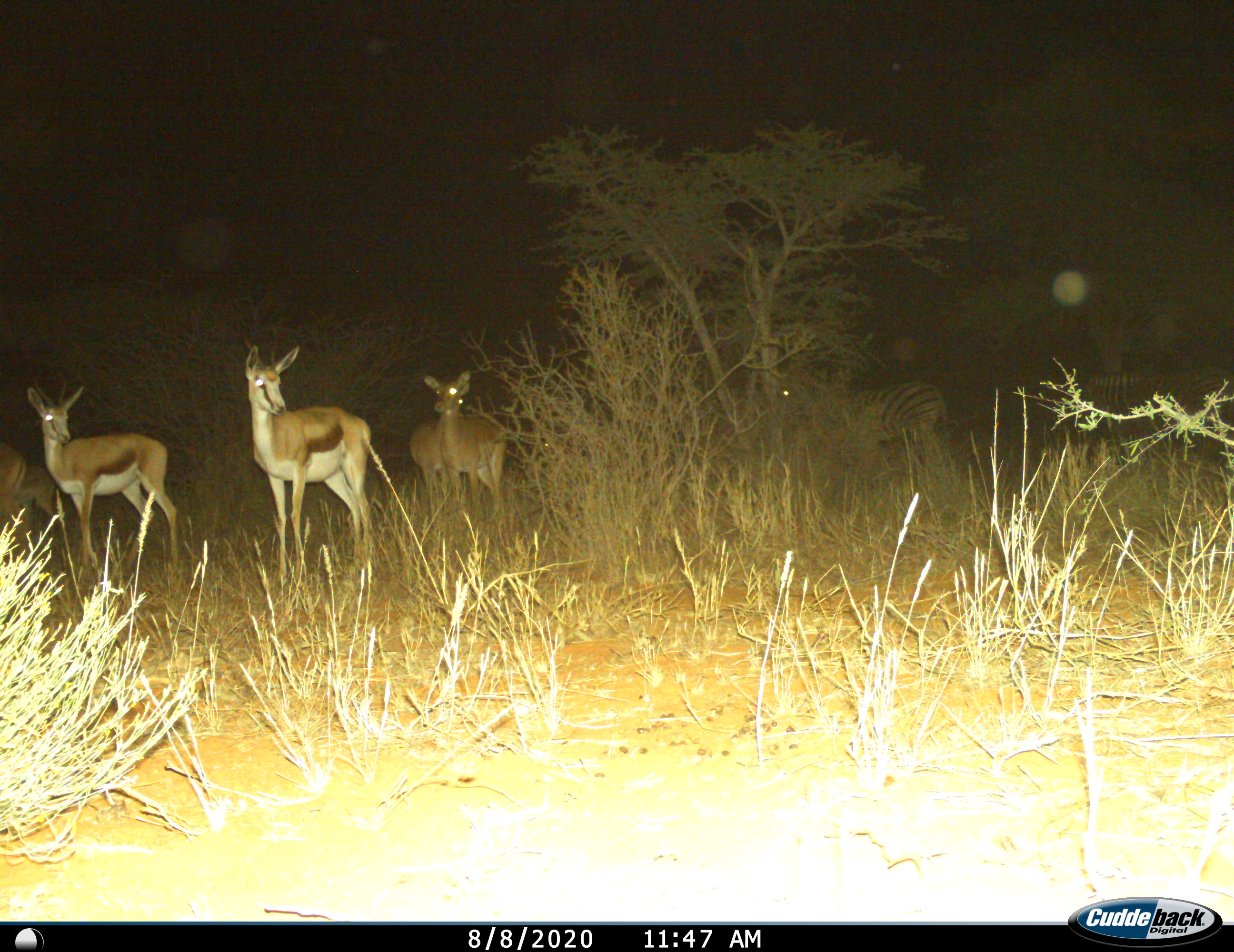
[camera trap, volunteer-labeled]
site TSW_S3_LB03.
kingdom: Animalia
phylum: Chordata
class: Mammalia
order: Artiodactyla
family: Bovidae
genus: Antidorcas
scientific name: Antidorcas marsupialis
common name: springbok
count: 4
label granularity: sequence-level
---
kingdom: Animalia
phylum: Chordata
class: Mammalia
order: Perissodactyla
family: Equidae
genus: Equus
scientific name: Equus quagga burchellii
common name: burchell's zebra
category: zebraburchells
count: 2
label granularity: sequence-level